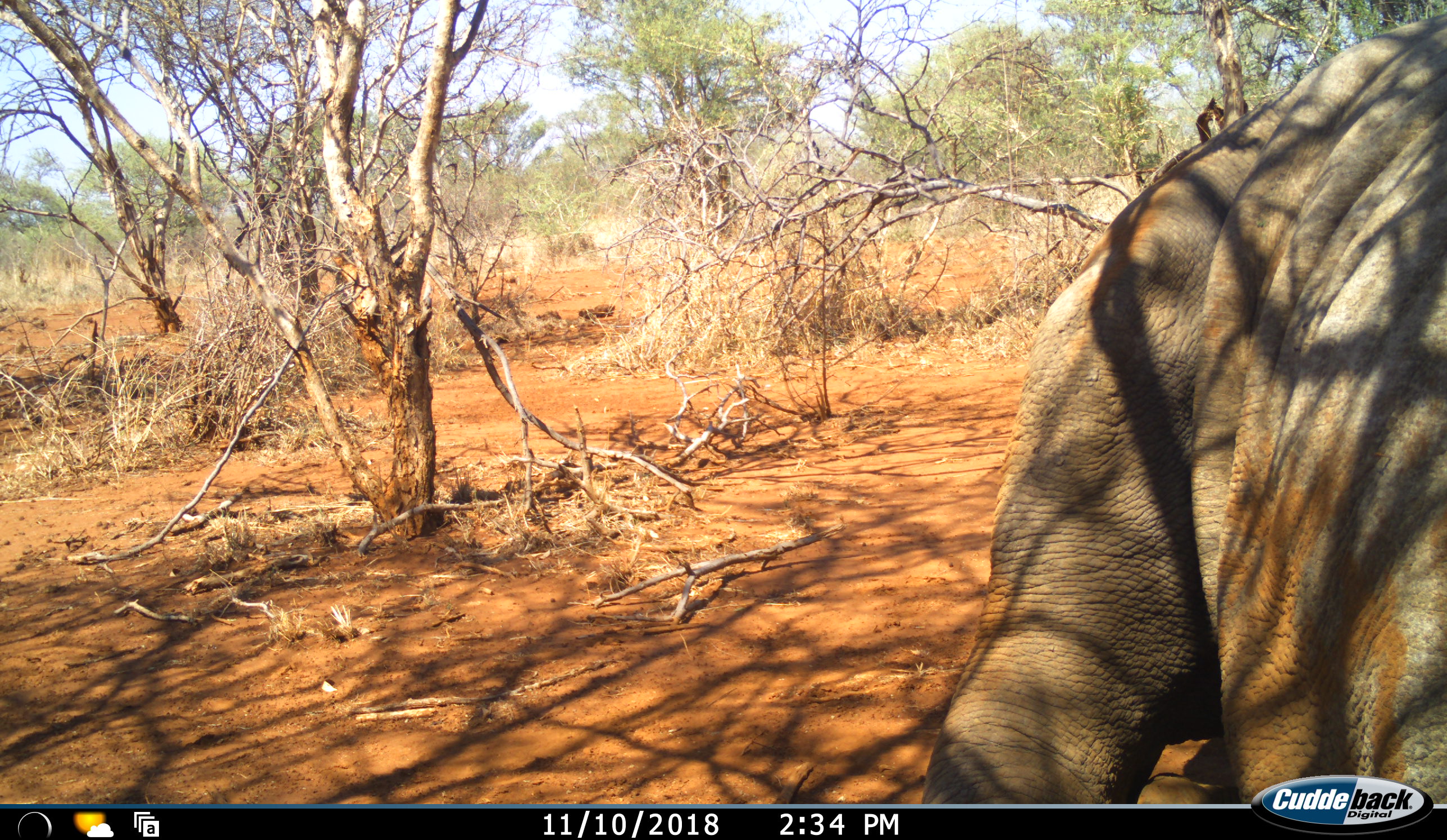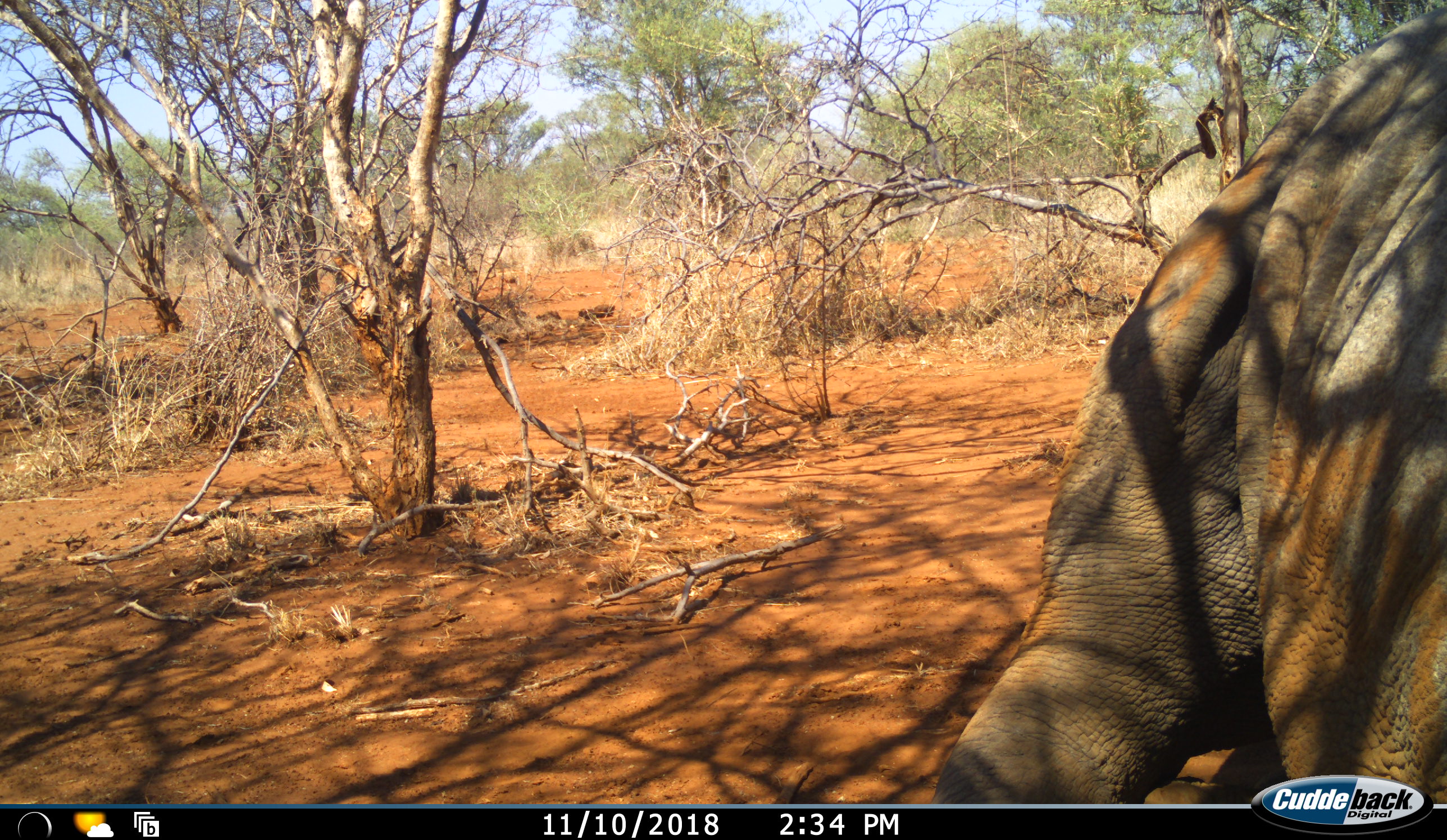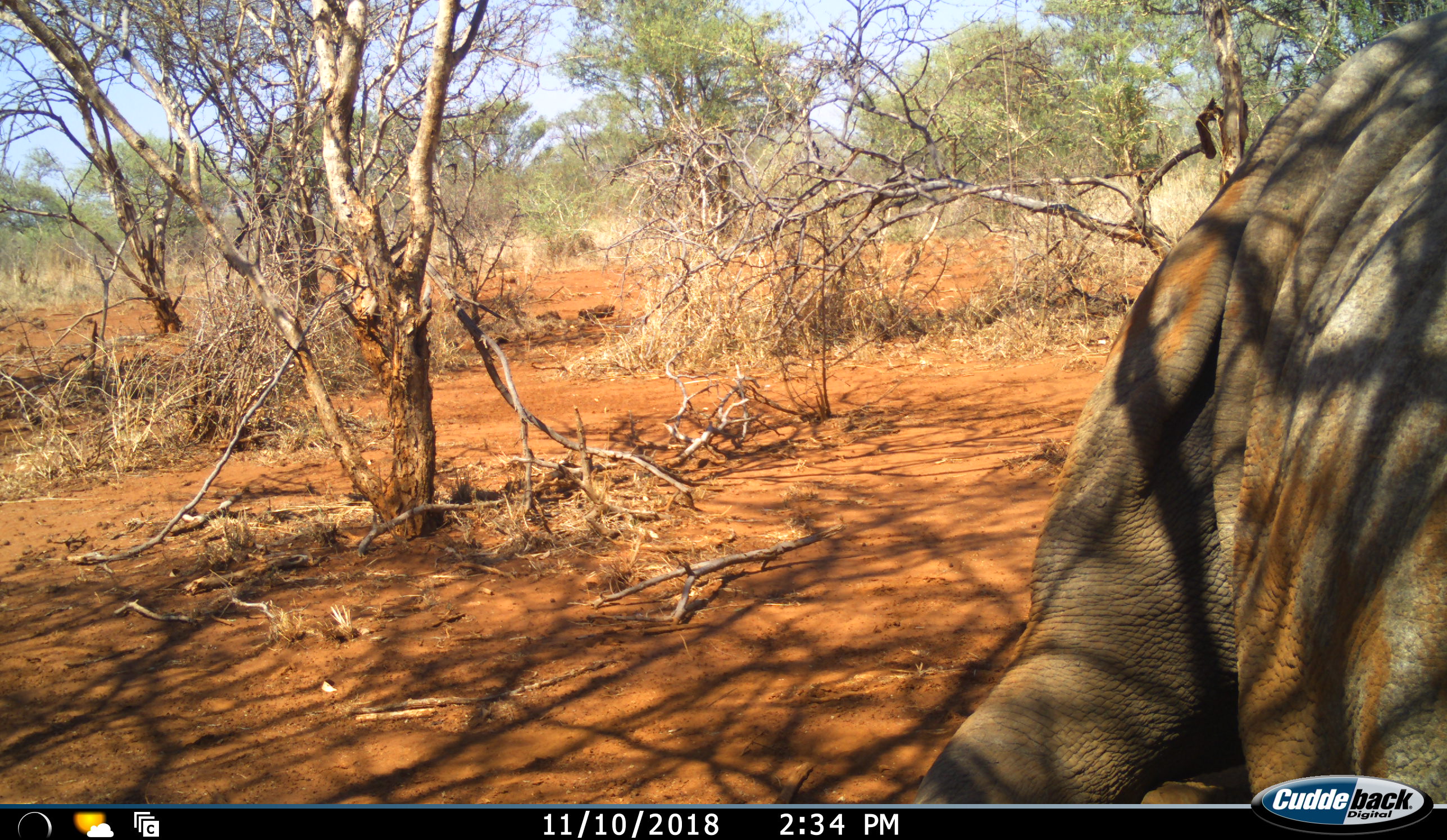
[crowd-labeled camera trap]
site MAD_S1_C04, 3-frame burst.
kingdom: Animalia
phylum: Chordata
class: Mammalia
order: Proboscidea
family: Elephantidae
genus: Loxodonta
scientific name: Loxodonta africana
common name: african bush elephant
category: elephant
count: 1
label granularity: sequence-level